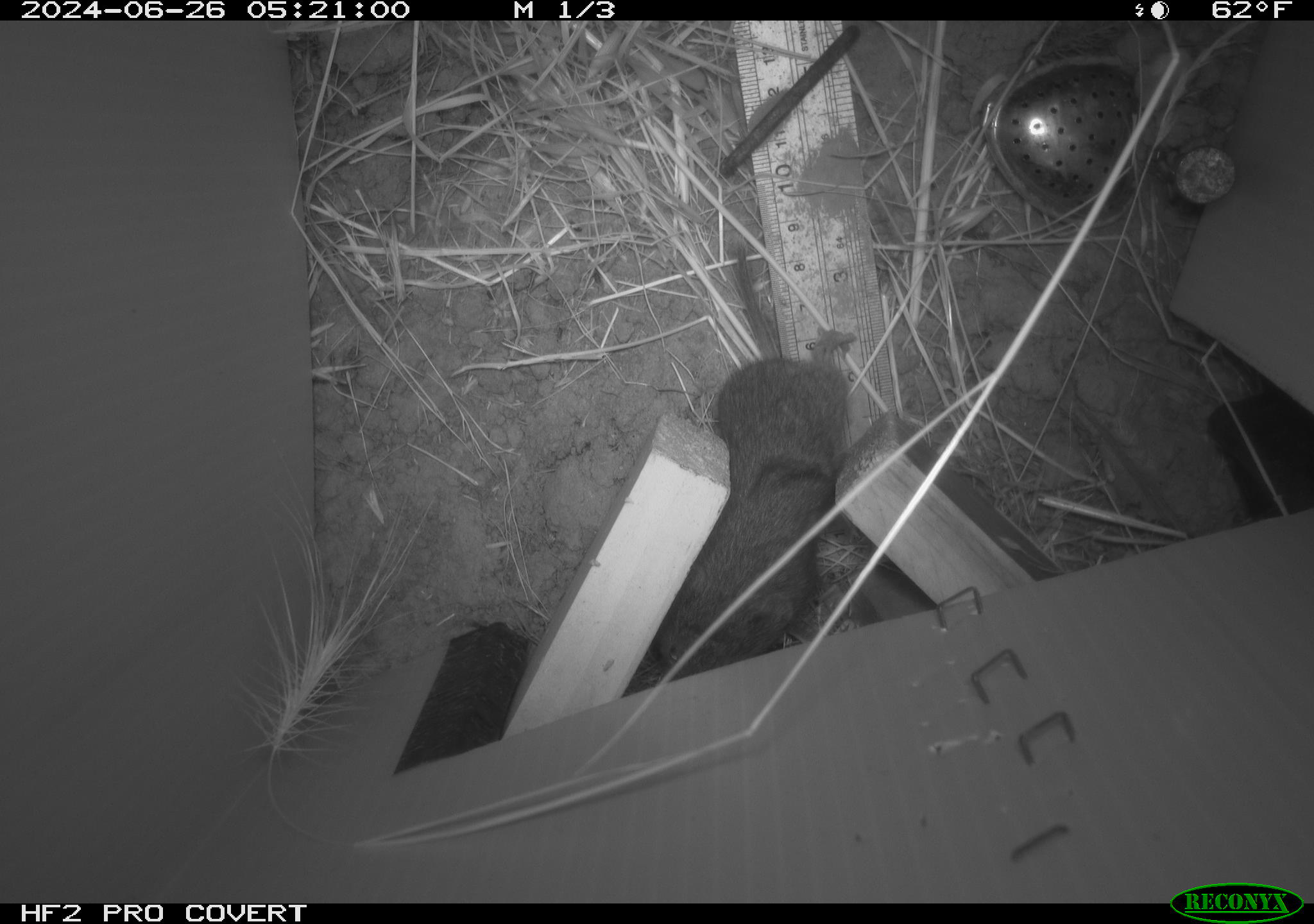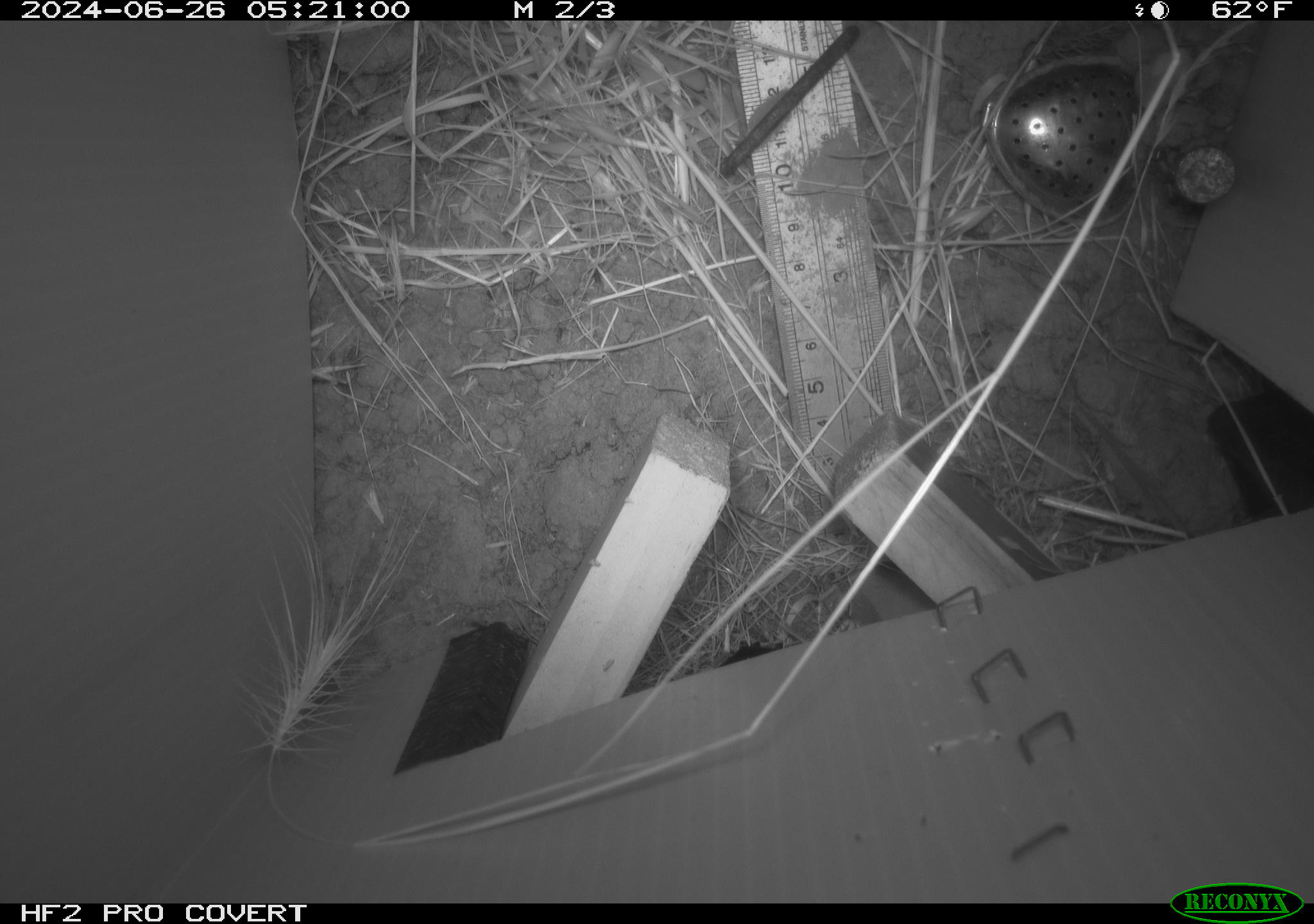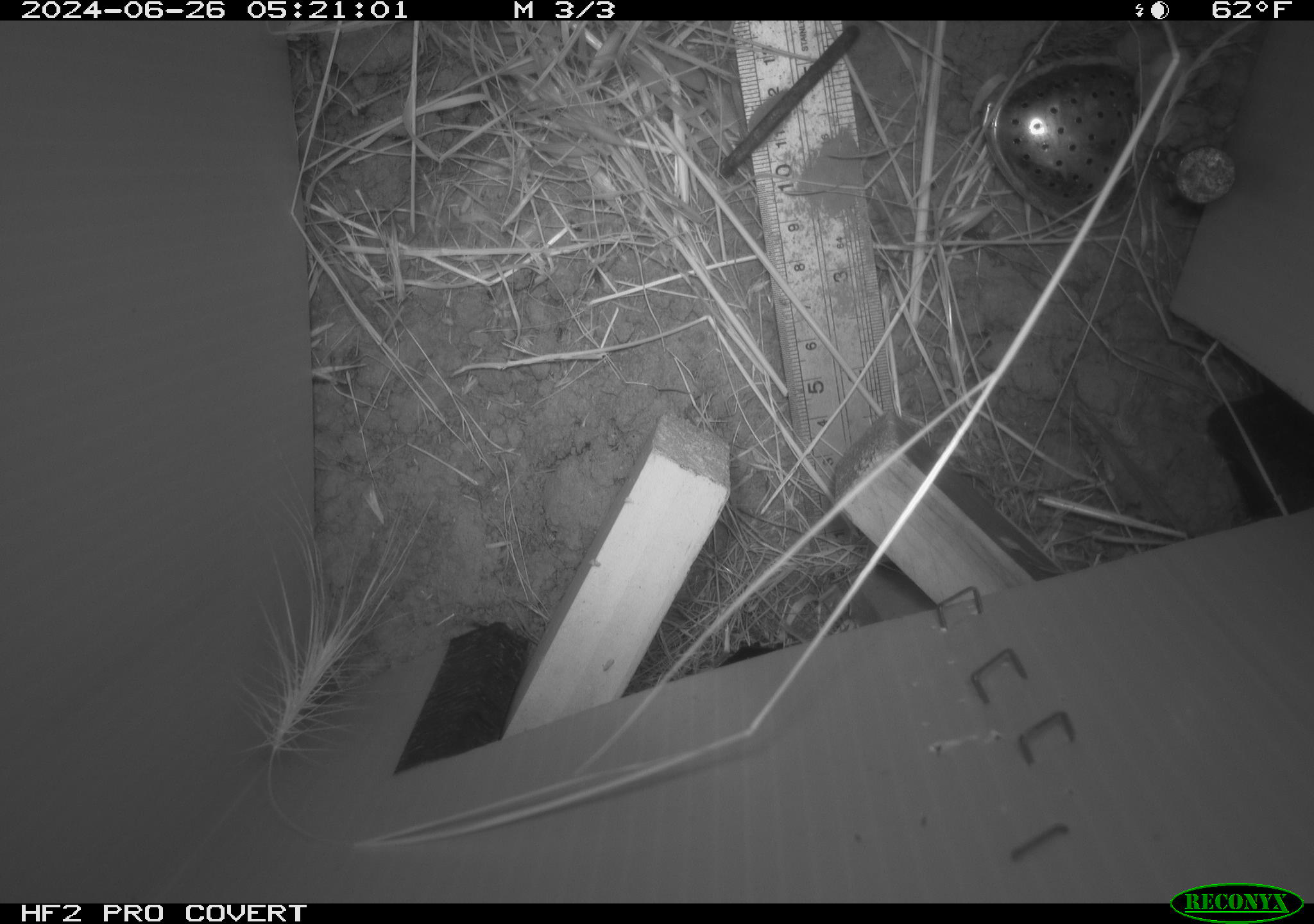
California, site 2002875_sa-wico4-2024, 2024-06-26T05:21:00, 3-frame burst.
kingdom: Animalia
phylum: Chordata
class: Mammalia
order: Rodentia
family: Cricetidae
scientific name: Arvicolinae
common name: voles, lemmings, and muskrats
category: arvicolinae subfamily